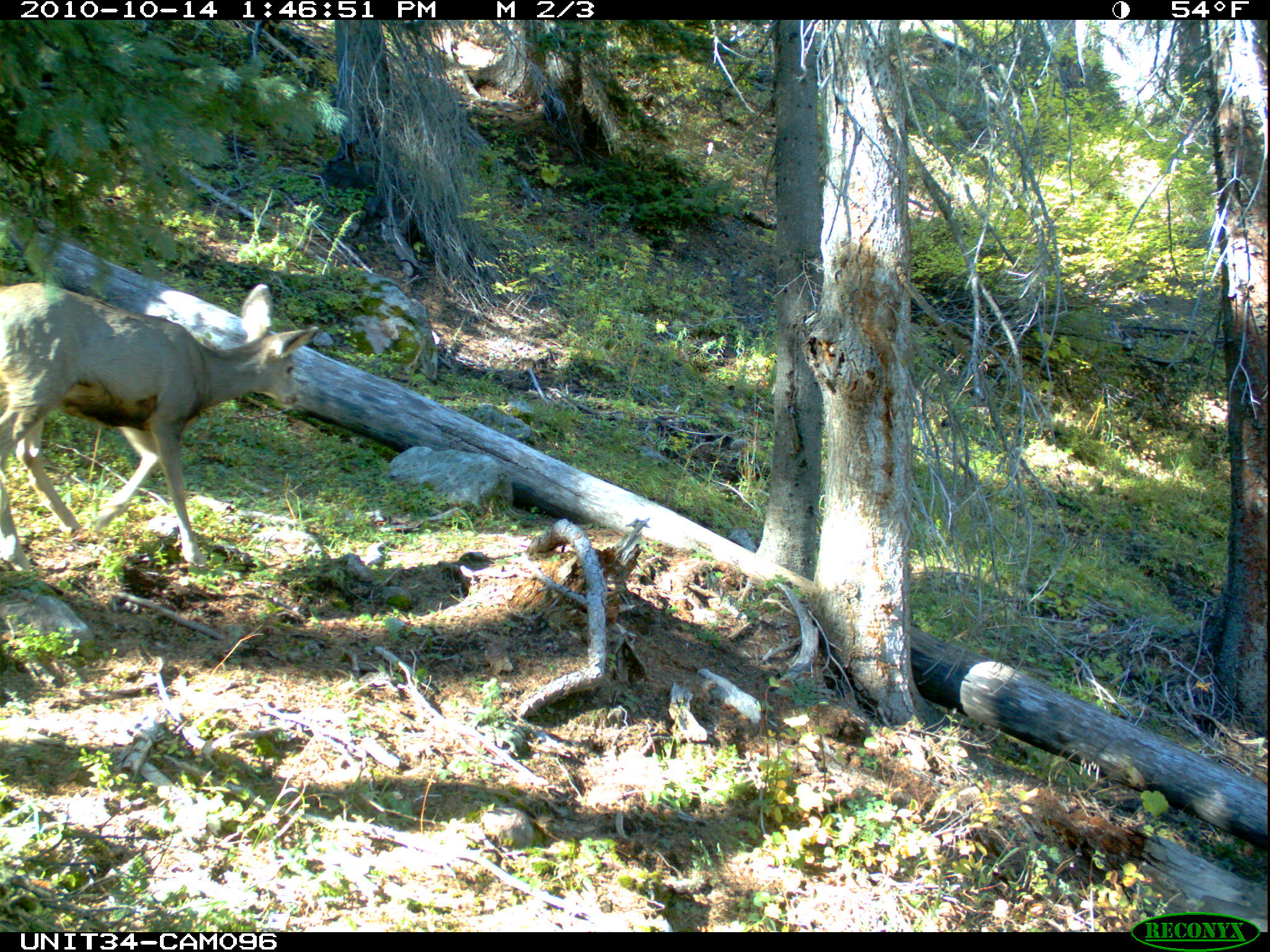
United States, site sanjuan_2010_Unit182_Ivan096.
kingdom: Animalia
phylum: Chordata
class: Mammalia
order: Artiodactyla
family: Cervidae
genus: Odocoileus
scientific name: Odocoileus hemionus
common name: mule deer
Odocoileus hemionus (mule deer).